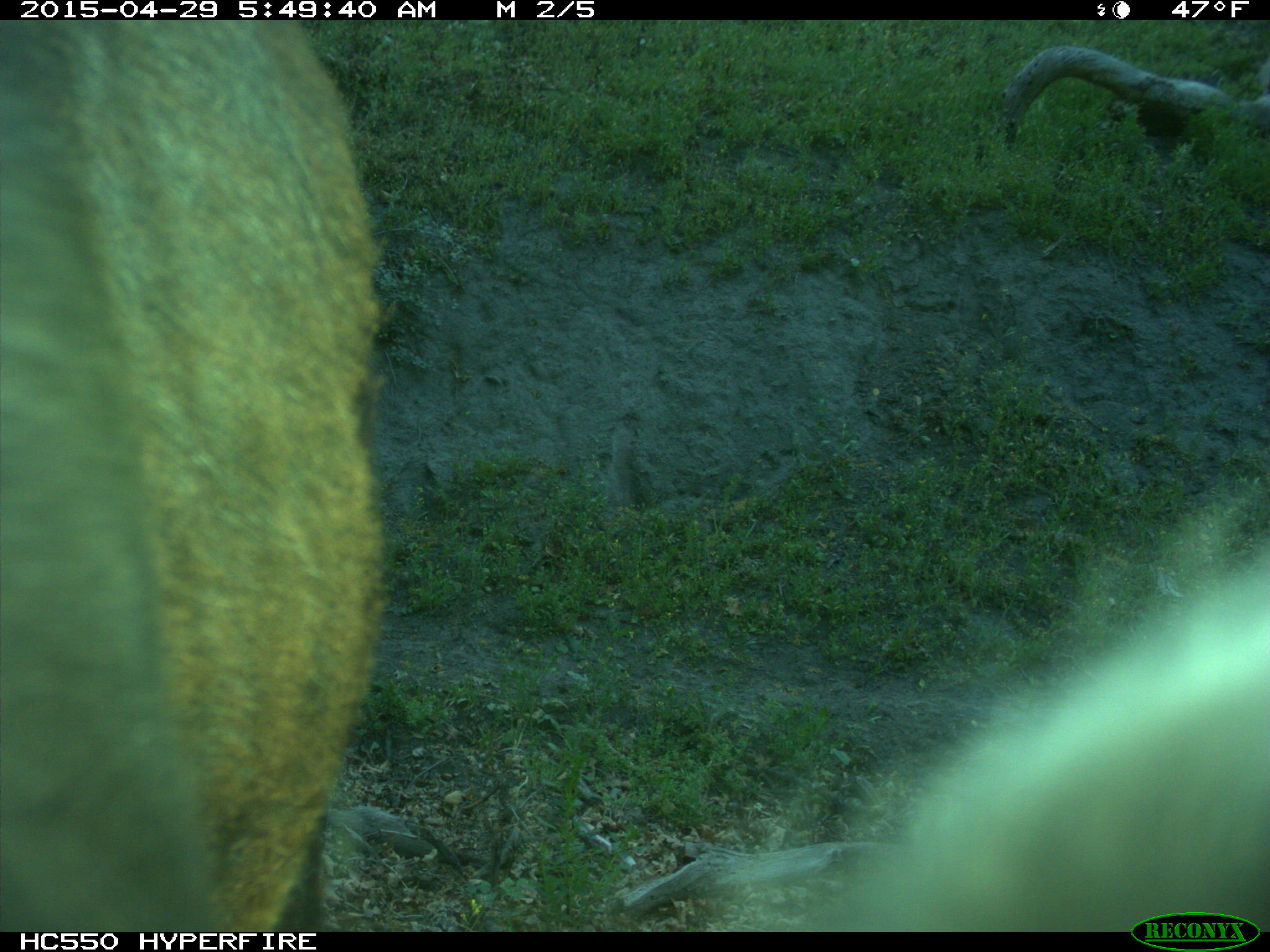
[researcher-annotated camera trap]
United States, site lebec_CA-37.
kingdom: Animalia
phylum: Chordata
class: Mammalia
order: Artiodactyla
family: Bovidae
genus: Bos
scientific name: Bos taurus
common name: domestic cow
Bos taurus (domestic cow).